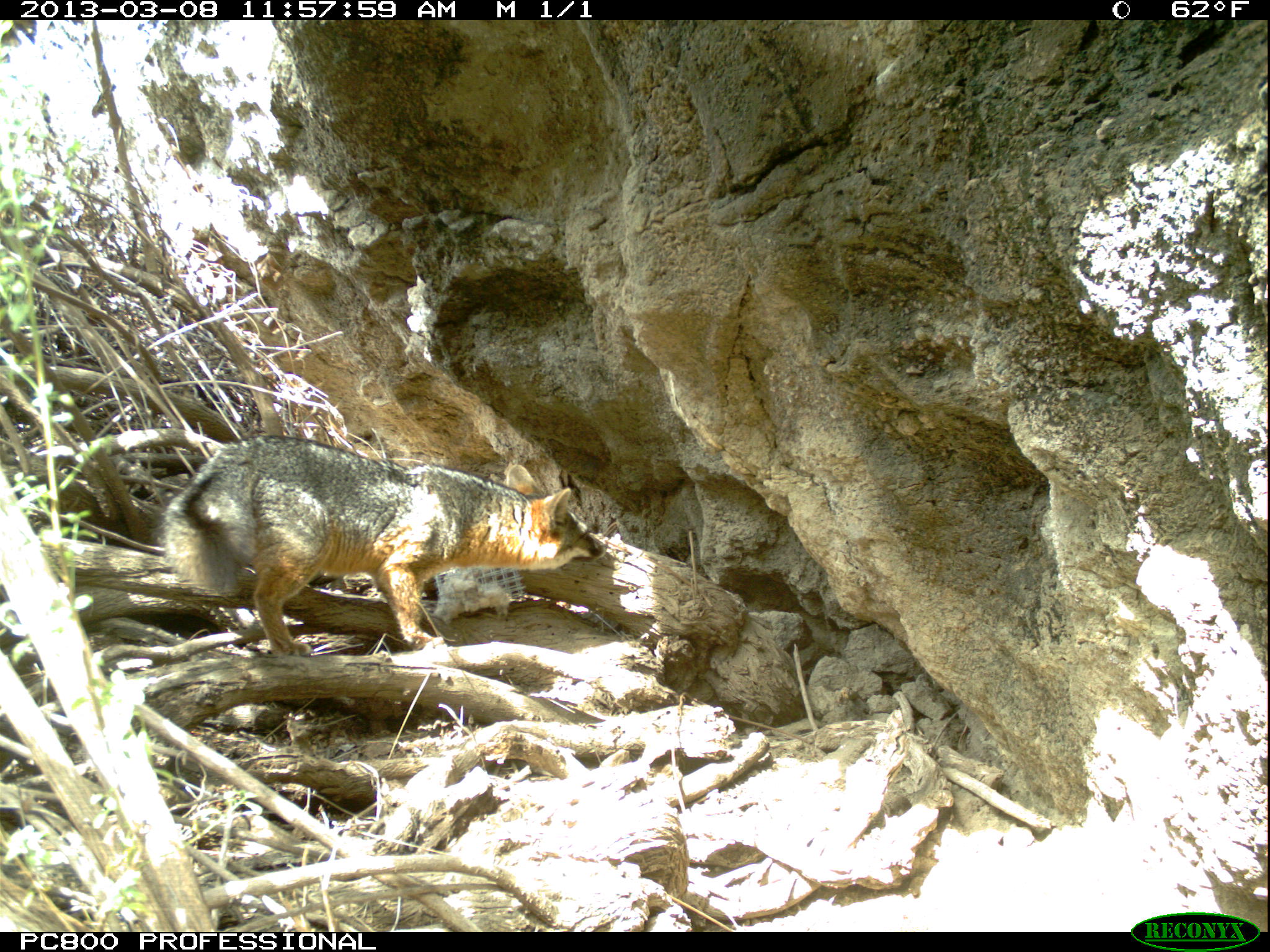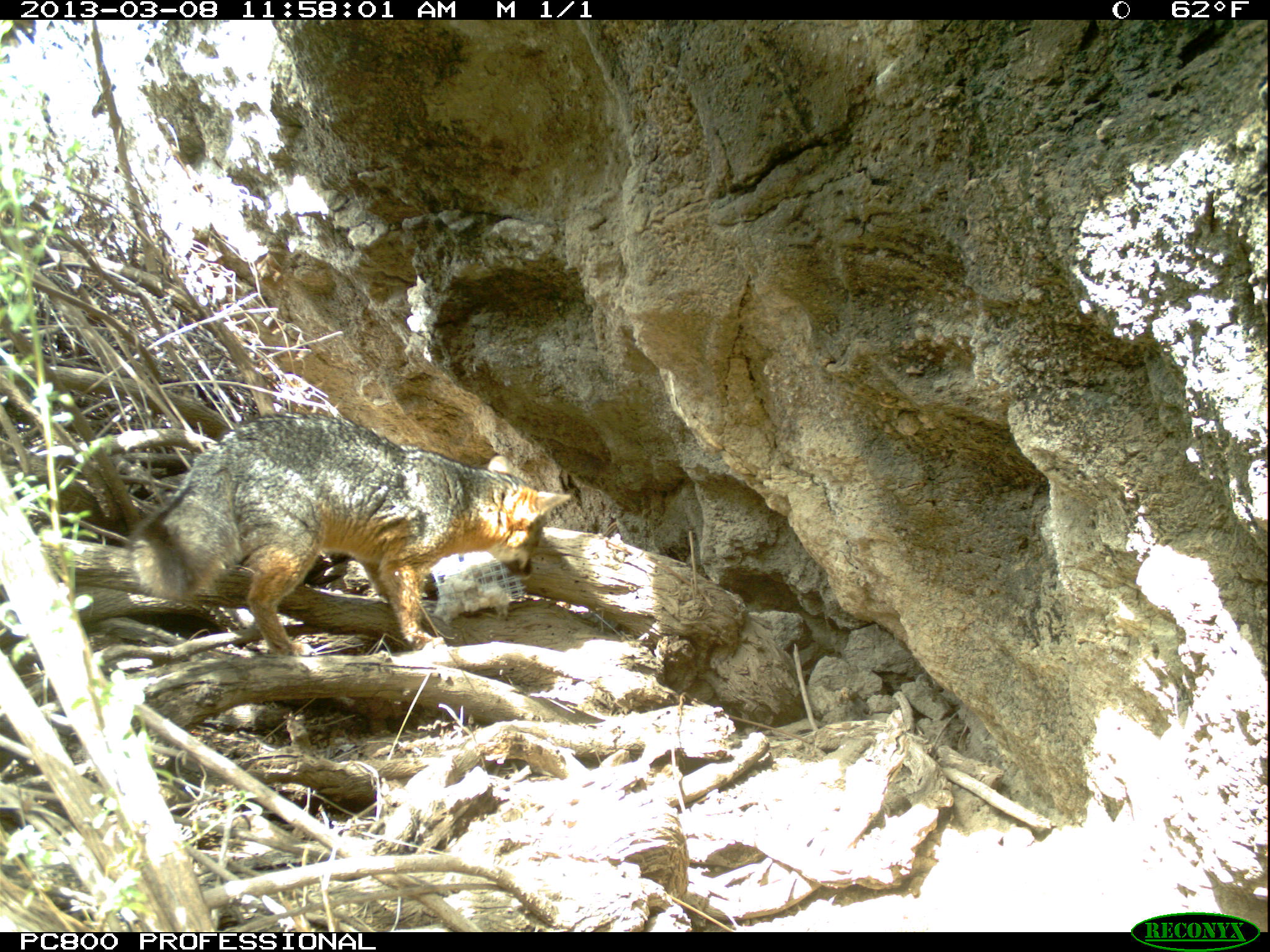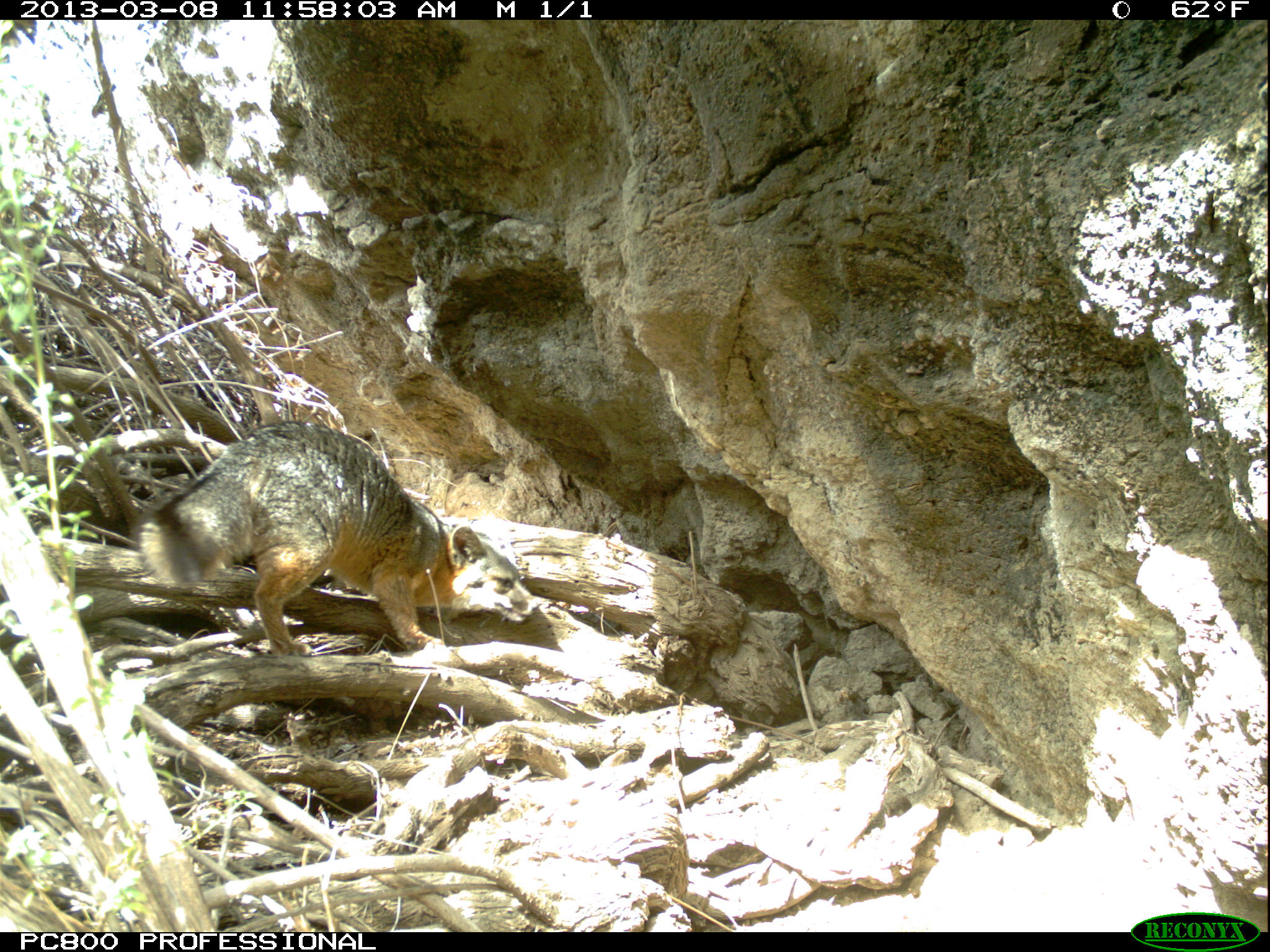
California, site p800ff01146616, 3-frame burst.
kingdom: Animalia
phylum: Chordata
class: Mammalia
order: Carnivora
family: Canidae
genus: Urocyon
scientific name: Urocyon littoralis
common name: island fox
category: fox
Fox (island fox) (Urocyon littoralis).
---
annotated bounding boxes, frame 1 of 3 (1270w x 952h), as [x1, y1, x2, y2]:
fox: [152, 432, 607, 657]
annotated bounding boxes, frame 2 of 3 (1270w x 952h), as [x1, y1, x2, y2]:
fox: [122, 409, 573, 656]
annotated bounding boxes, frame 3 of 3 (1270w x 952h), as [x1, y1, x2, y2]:
fox: [137, 421, 542, 656]